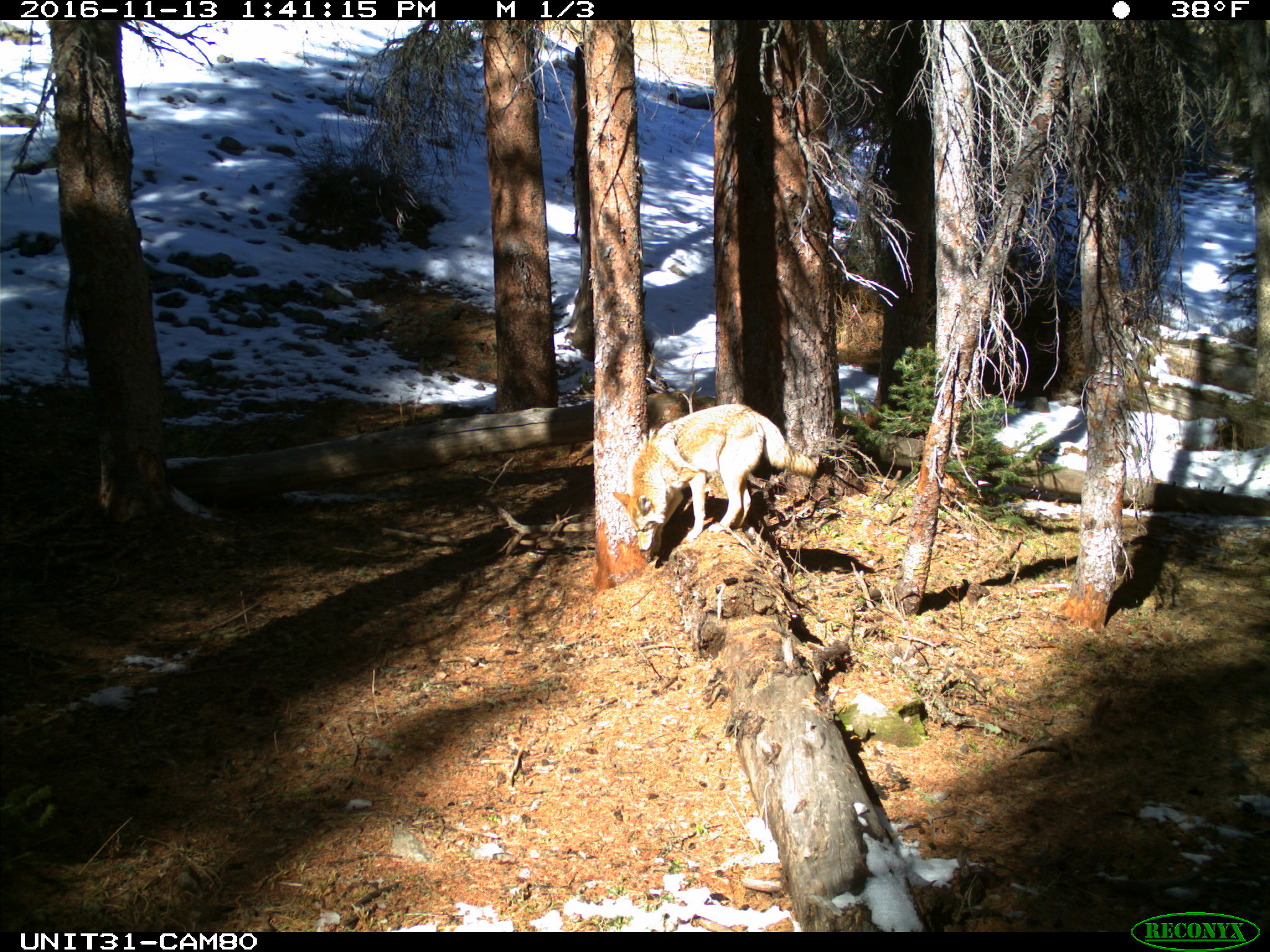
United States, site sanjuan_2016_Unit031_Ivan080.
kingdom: Animalia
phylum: Chordata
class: Mammalia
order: Carnivora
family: Canidae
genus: Canis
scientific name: Canis latrans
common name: coyote